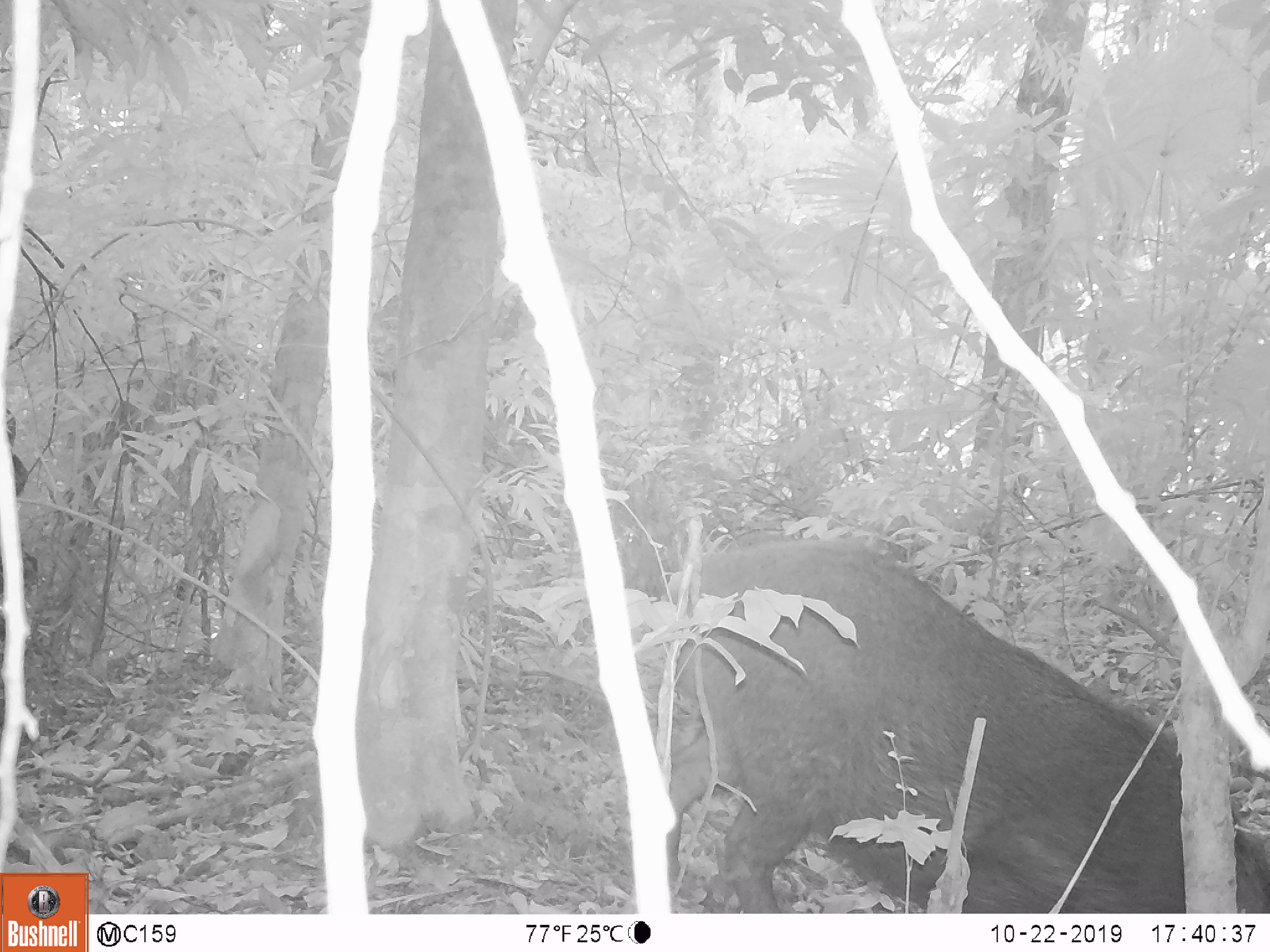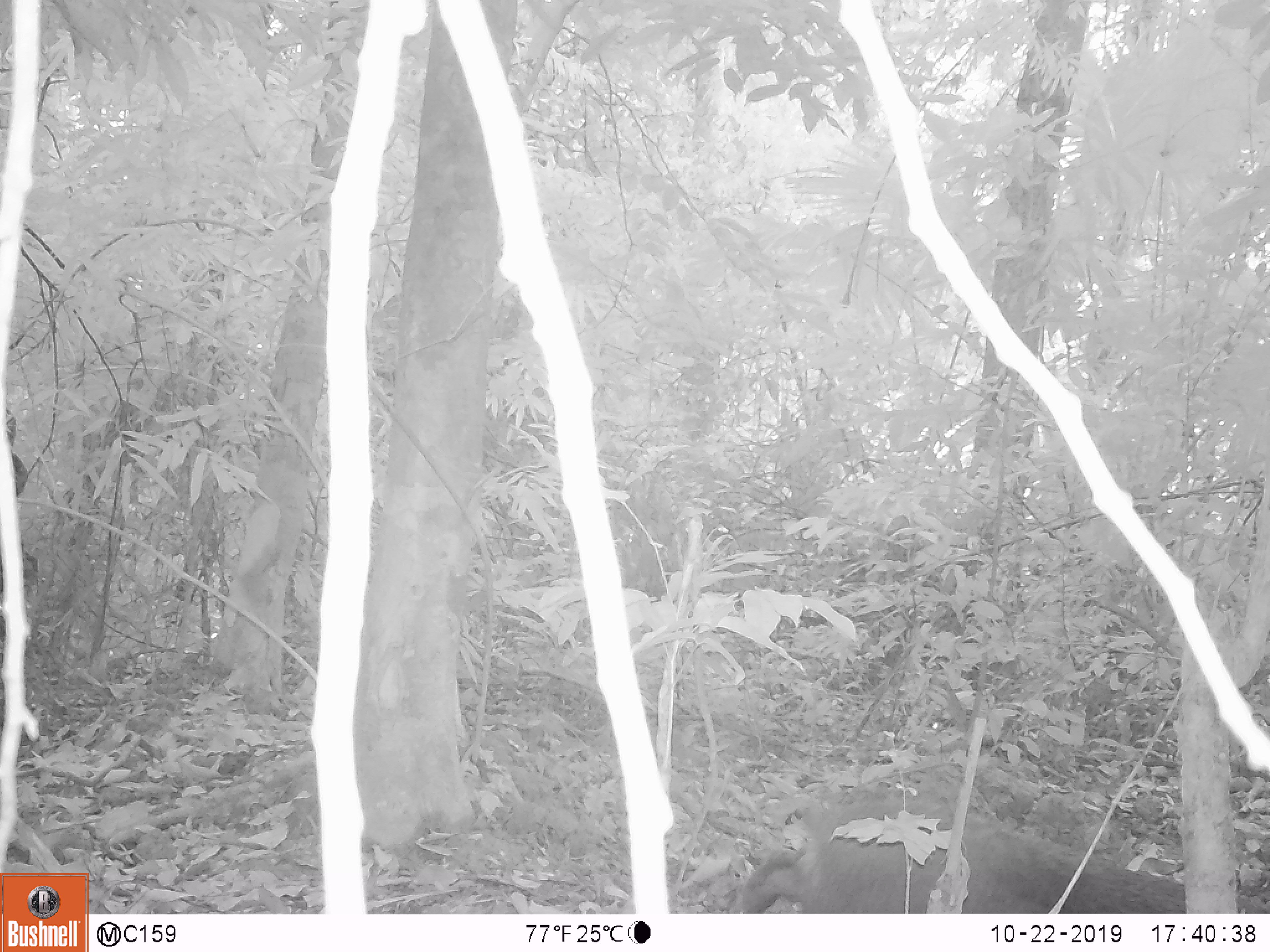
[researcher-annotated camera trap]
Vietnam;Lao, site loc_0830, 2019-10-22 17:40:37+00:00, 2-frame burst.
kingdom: Animalia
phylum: Chordata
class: Mammalia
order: Artiodactyla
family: Suidae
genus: Sus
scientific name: Sus scrofa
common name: eurasian wild pig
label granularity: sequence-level